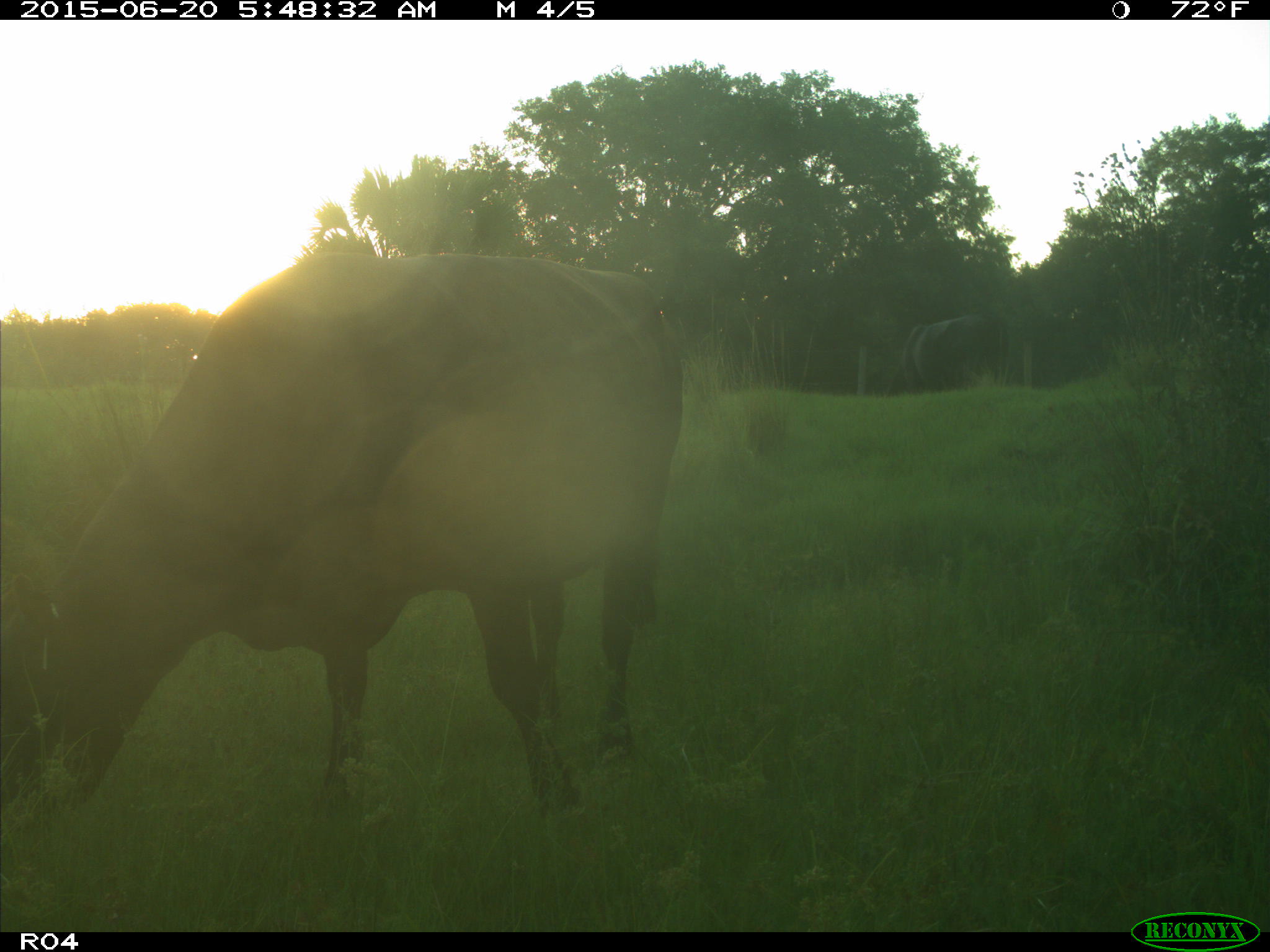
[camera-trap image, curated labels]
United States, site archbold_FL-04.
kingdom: Animalia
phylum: Chordata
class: Mammalia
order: Artiodactyla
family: Bovidae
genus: Bos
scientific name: Bos taurus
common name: domestic cow